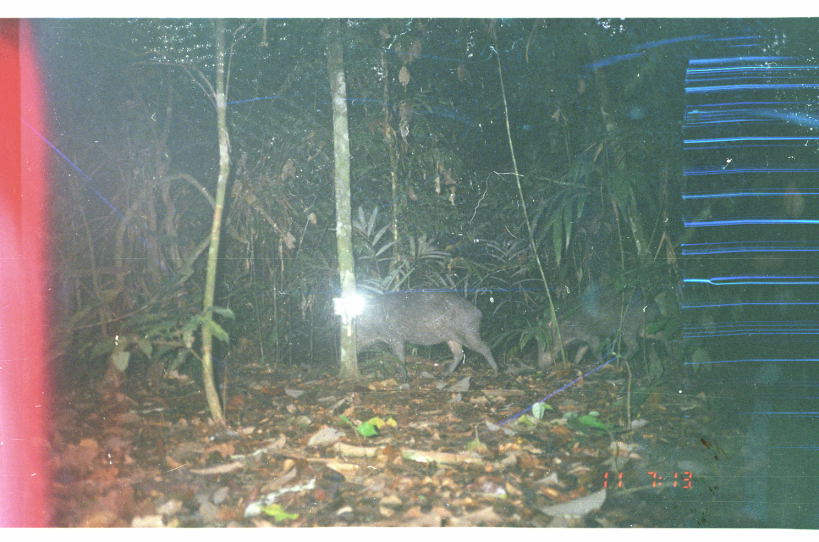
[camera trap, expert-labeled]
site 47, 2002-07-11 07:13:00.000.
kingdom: Animalia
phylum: Chordata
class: Mammalia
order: Artiodactyla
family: Tayassuidae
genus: Tayassu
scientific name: Tayassu pecari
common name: white-lipped peccary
Tayassu pecari (white-lipped peccary).